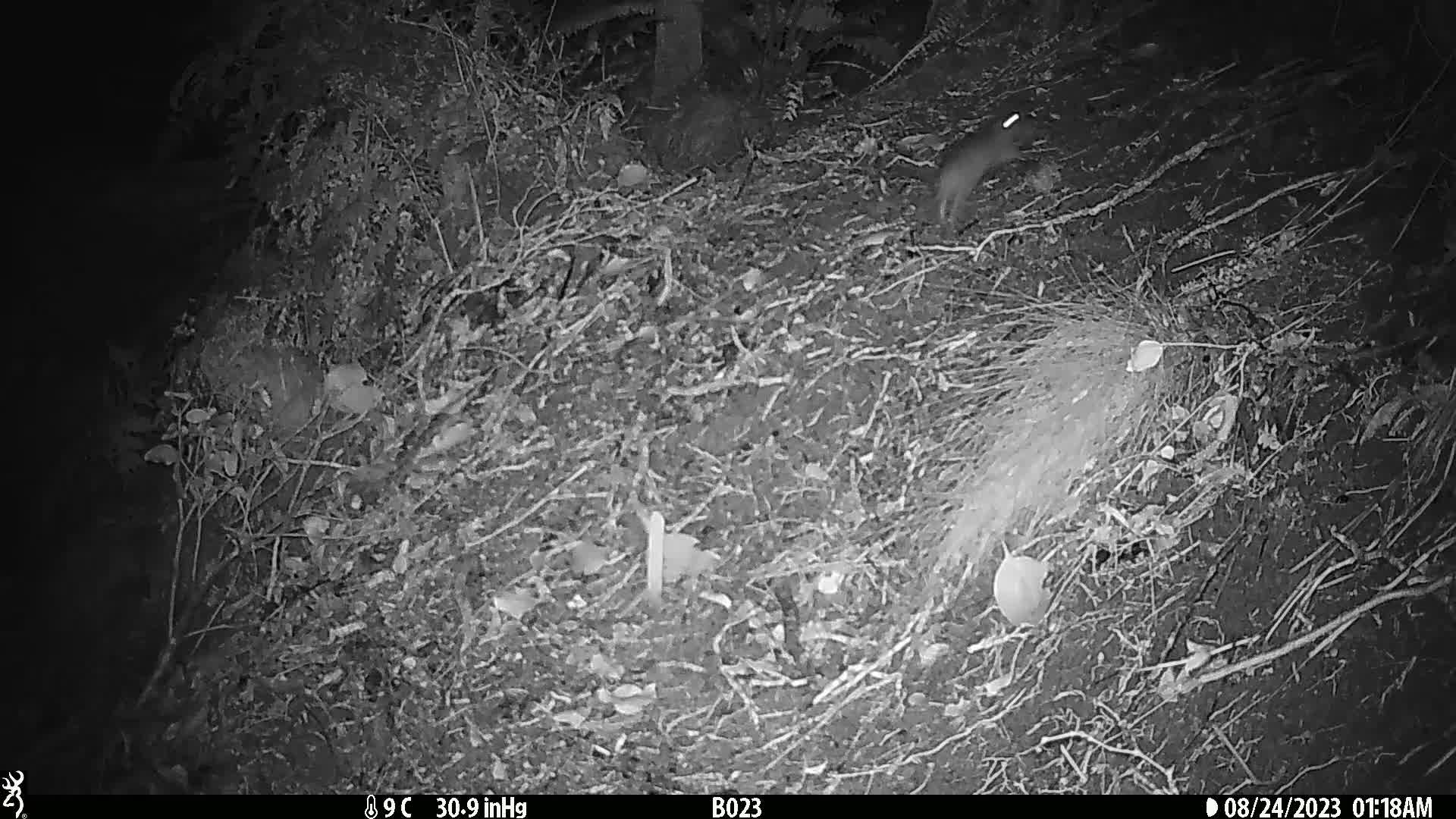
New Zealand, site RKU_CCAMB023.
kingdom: Animalia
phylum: Chordata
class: Mammalia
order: Rodentia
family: Muridae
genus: Rattus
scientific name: Rattus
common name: rat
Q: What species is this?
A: Rat (Rattus).